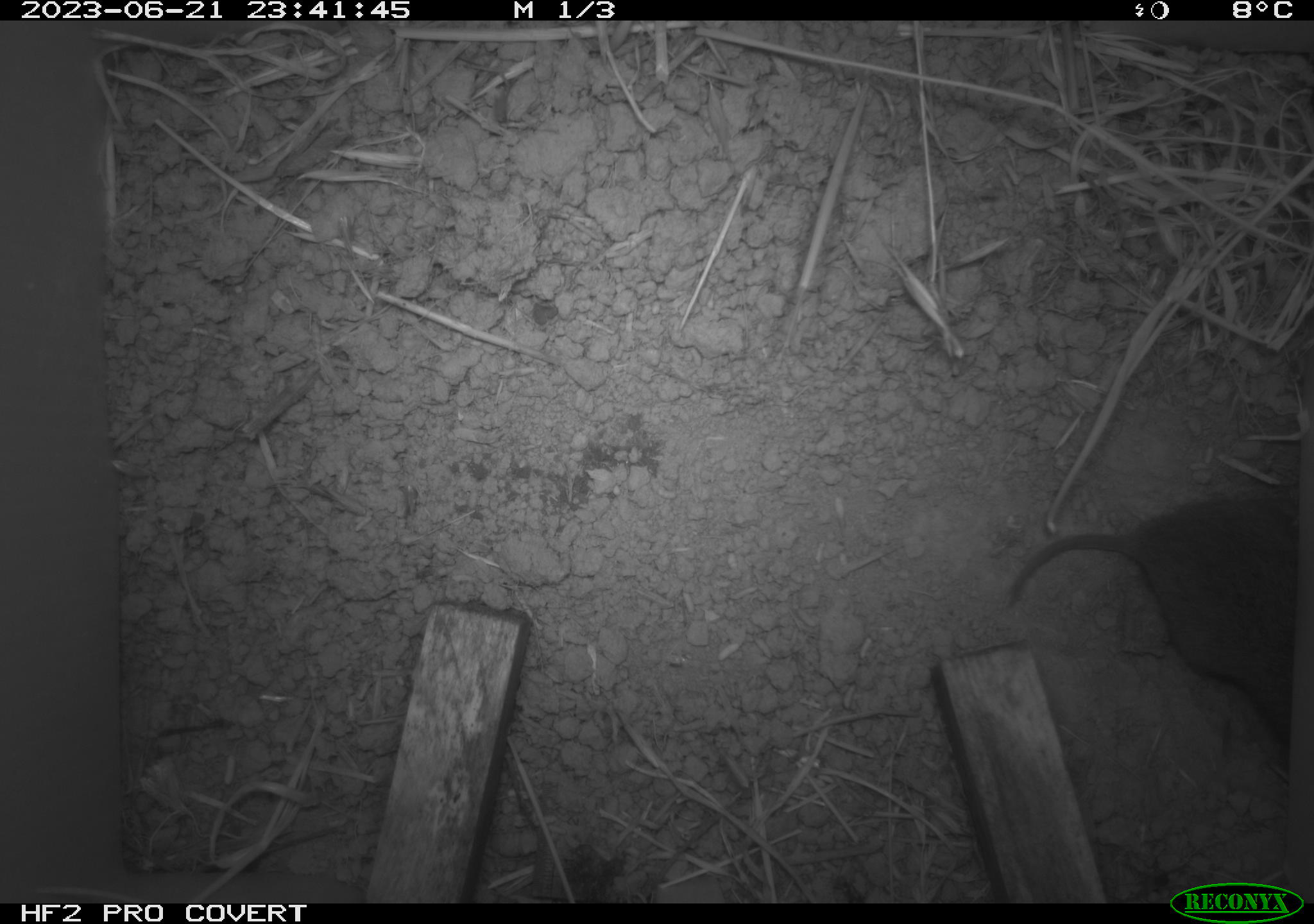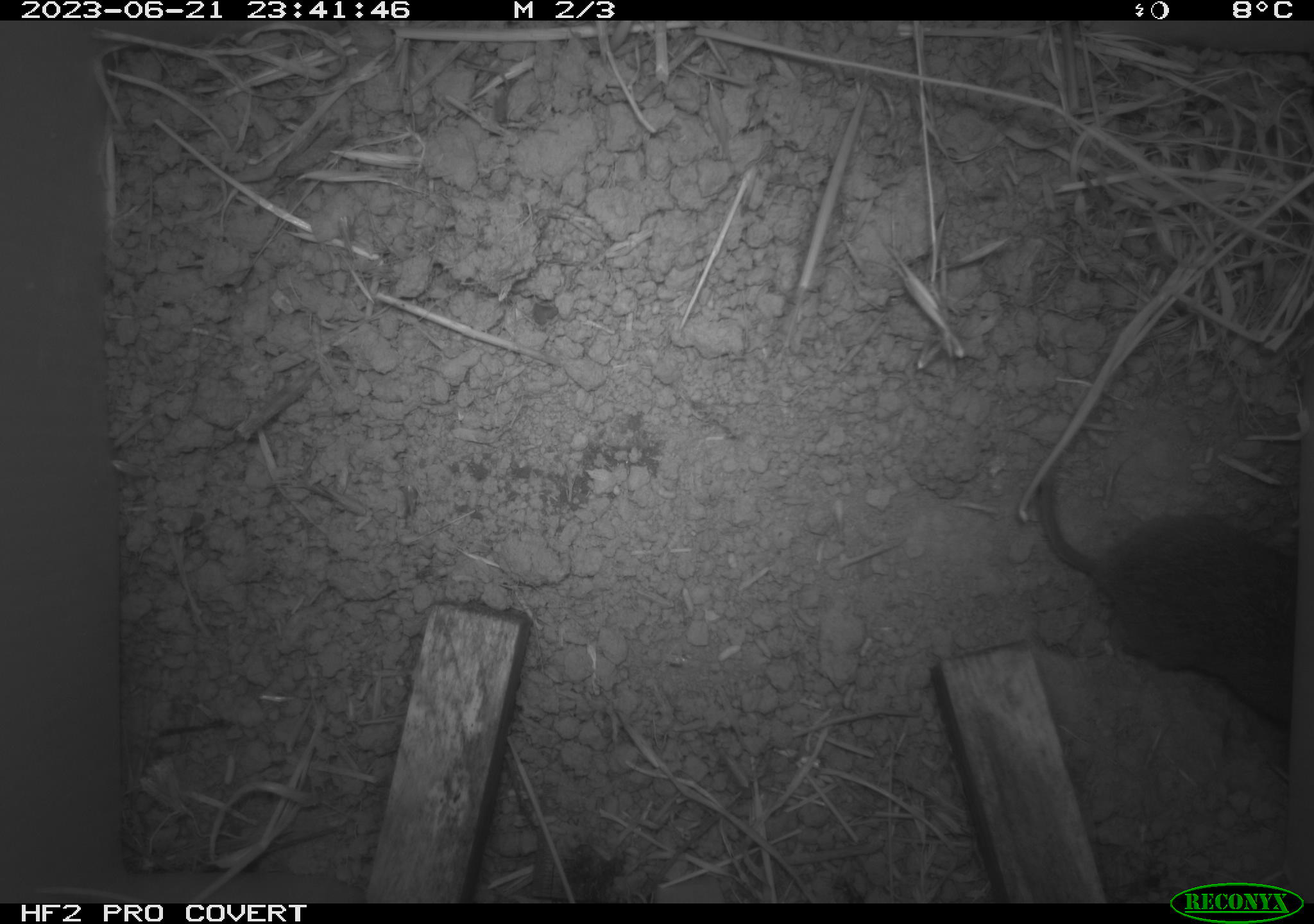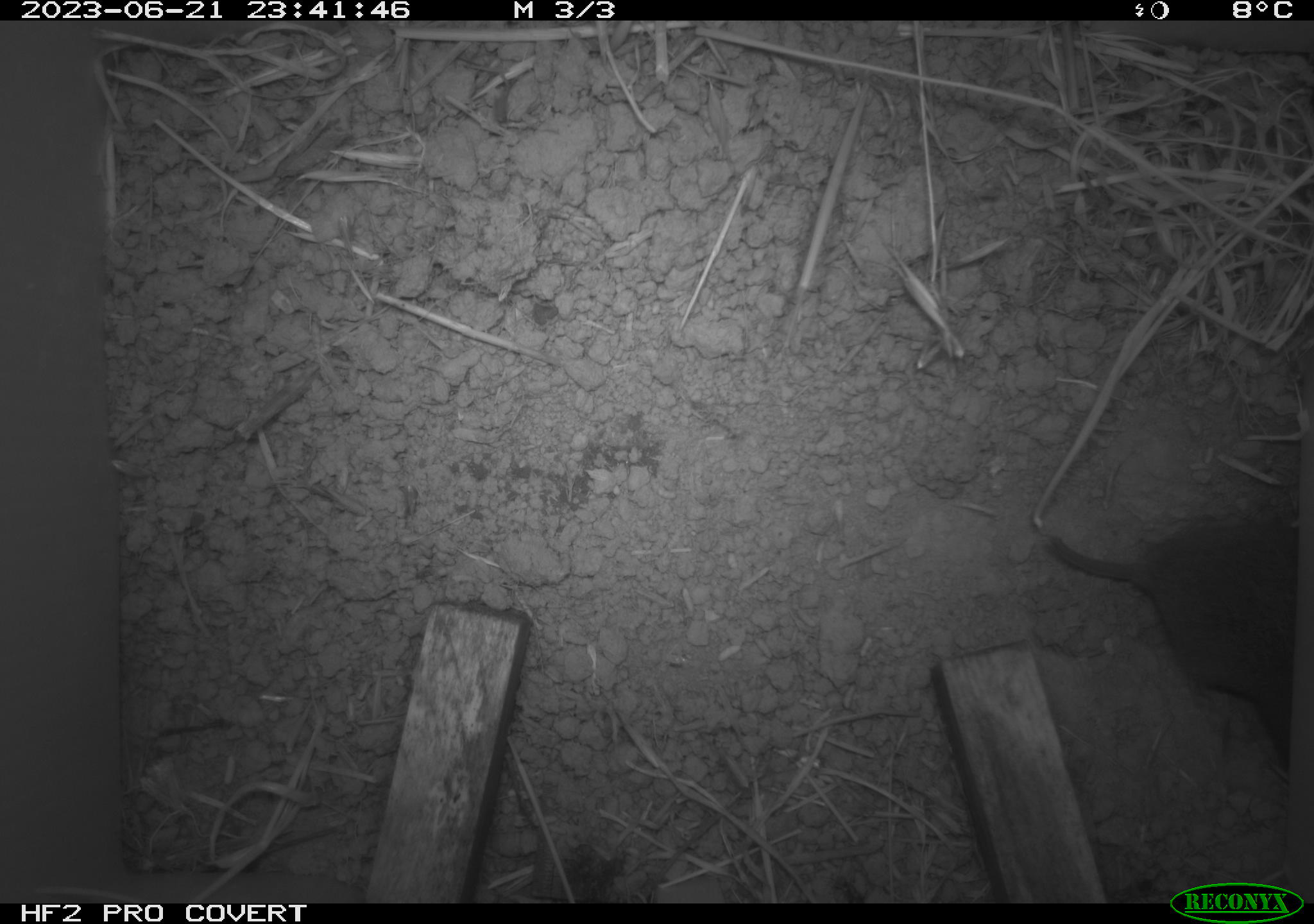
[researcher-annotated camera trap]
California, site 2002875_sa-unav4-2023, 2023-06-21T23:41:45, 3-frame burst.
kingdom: Animalia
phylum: Chordata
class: Mammalia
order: Rodentia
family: Cricetidae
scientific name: Arvicolinae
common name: voles, lemmings, and muskrats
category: arvicolinae subfamily